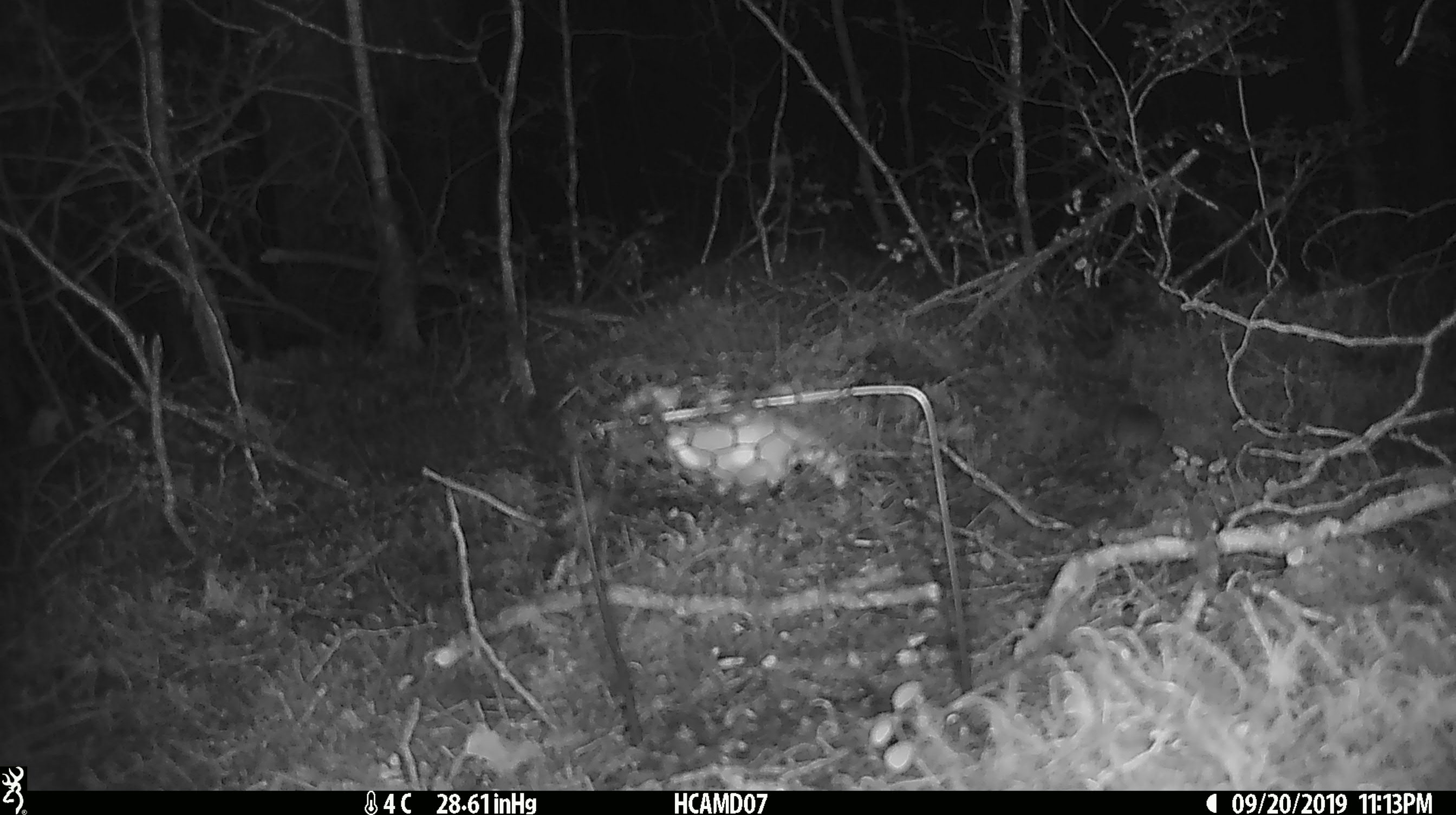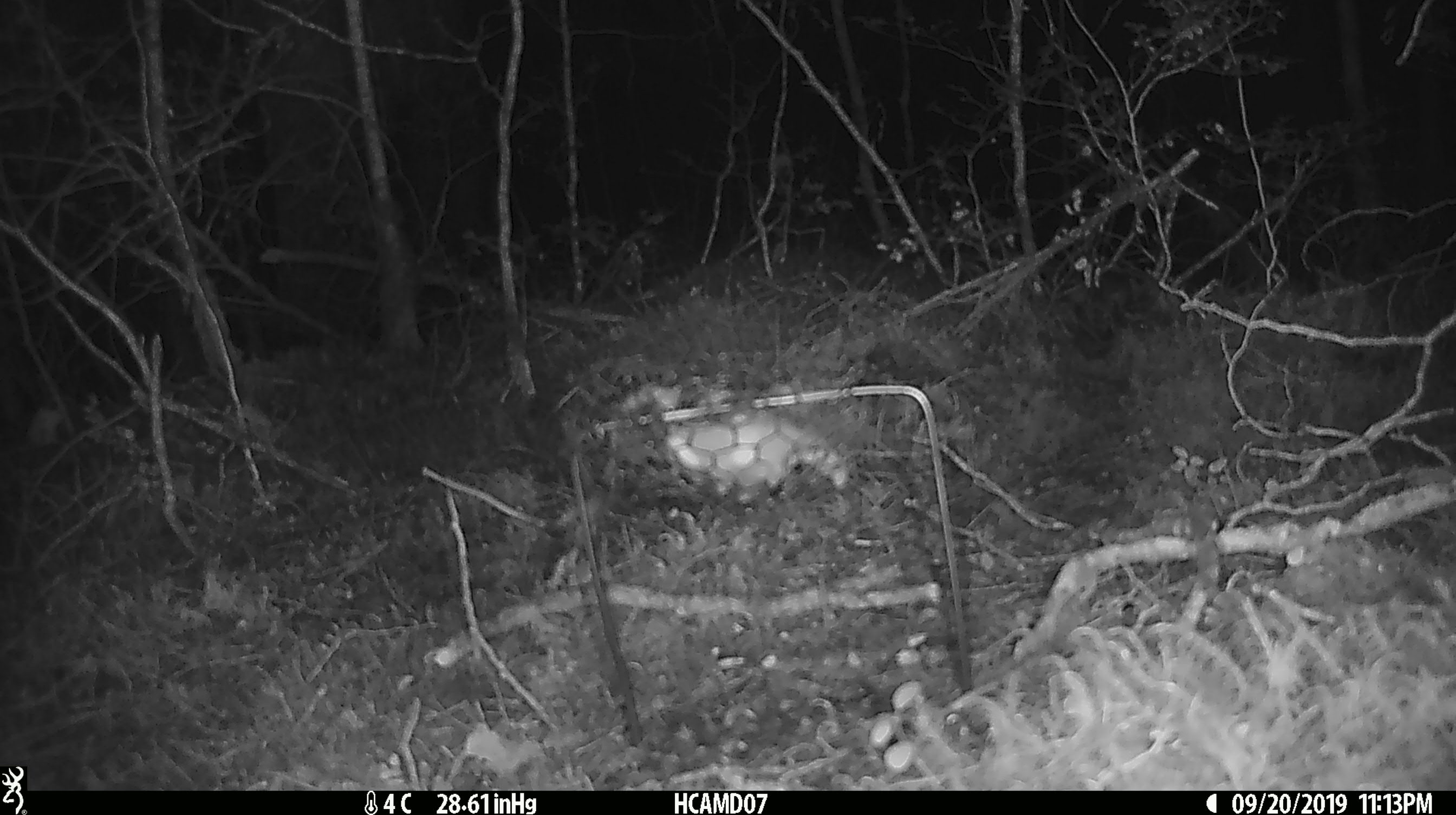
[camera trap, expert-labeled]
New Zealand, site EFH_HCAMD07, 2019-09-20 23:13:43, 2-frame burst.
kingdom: Animalia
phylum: Chordata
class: Mammalia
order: Rodentia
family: Muridae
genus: Mus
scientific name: Mus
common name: mouse